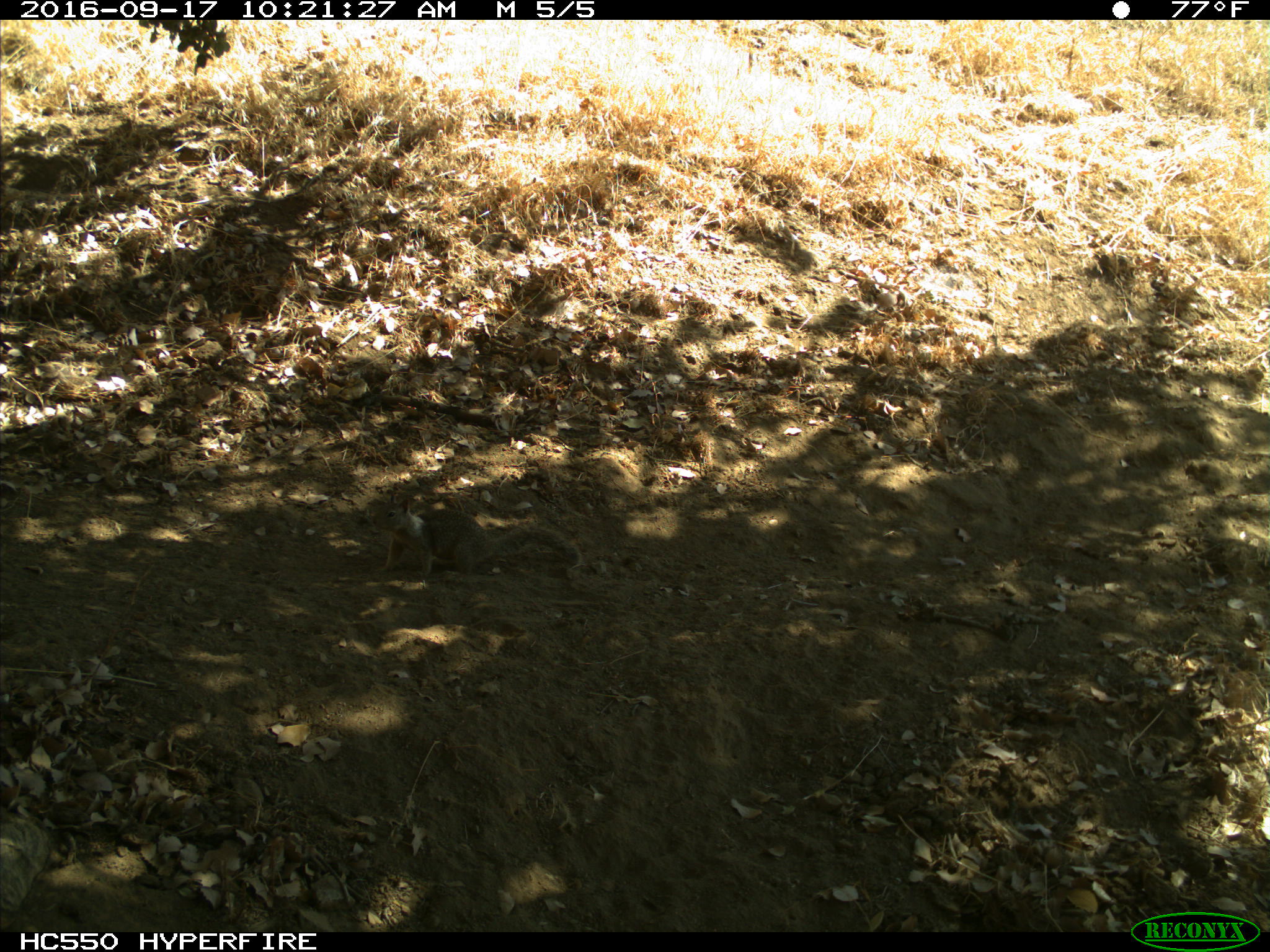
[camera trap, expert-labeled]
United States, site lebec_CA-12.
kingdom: Animalia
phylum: Chordata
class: Mammalia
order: Rodentia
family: Sciuridae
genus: Otospermophilus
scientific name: Otospermophilus beecheyi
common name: california ground squirrel